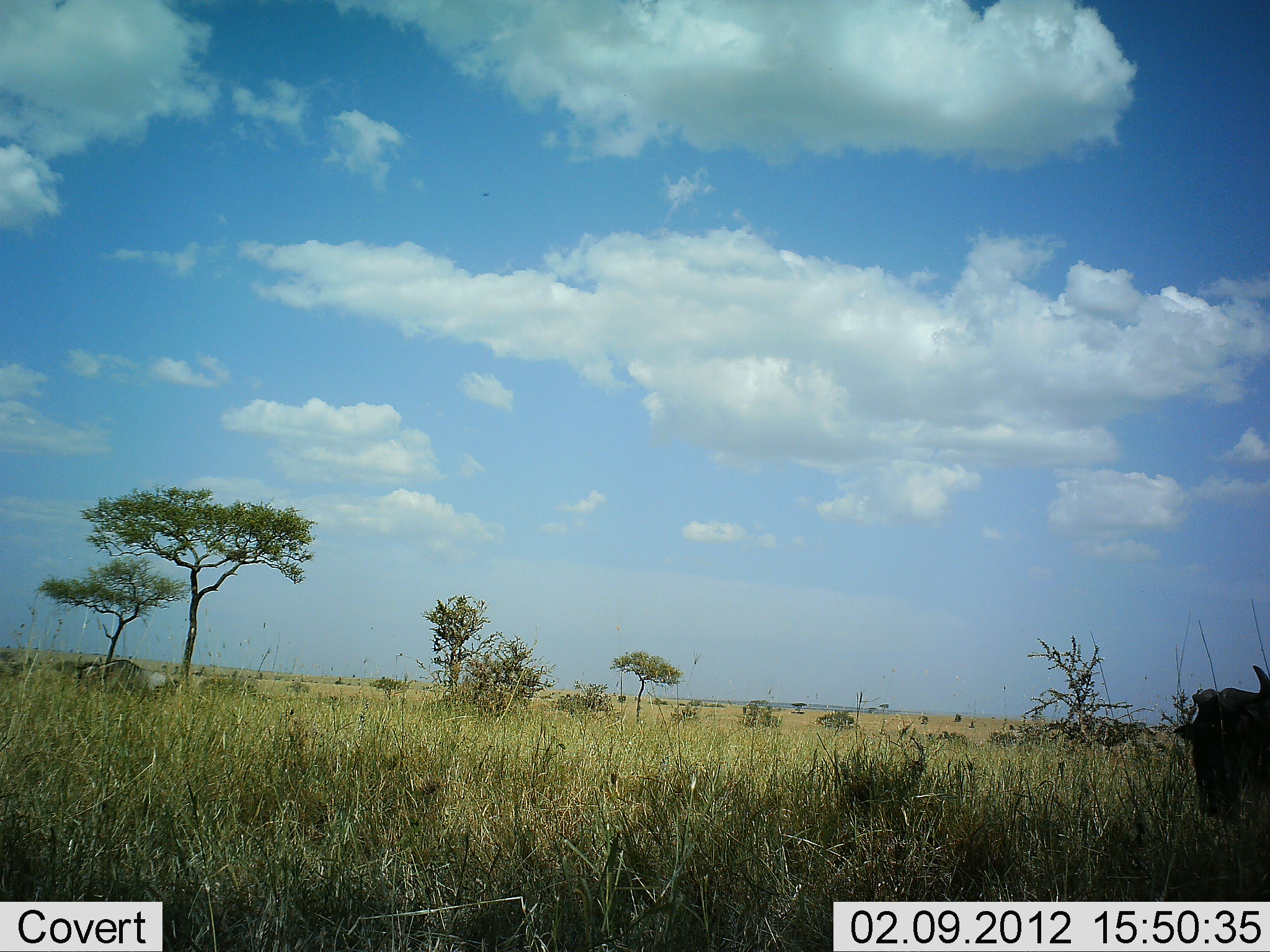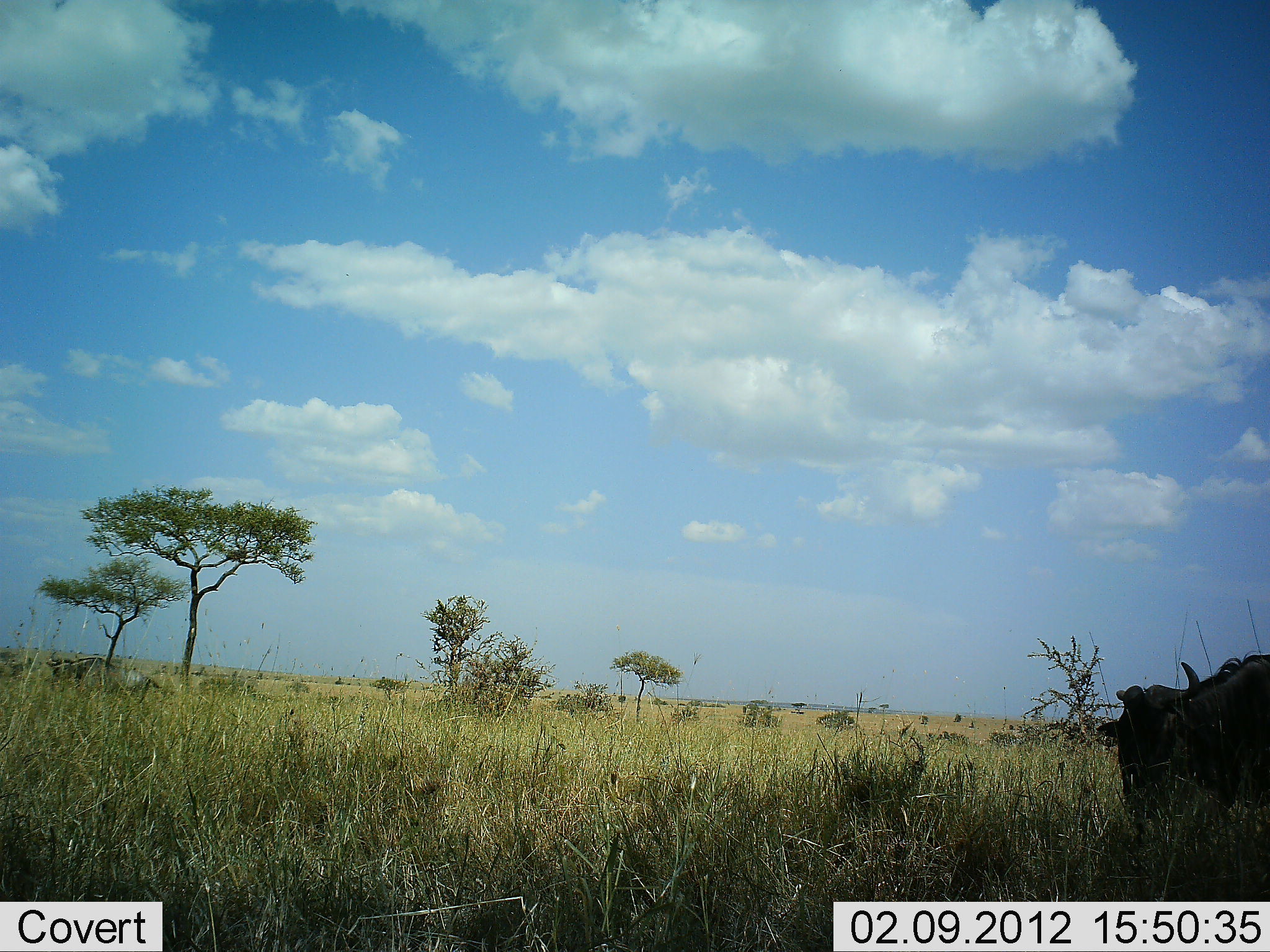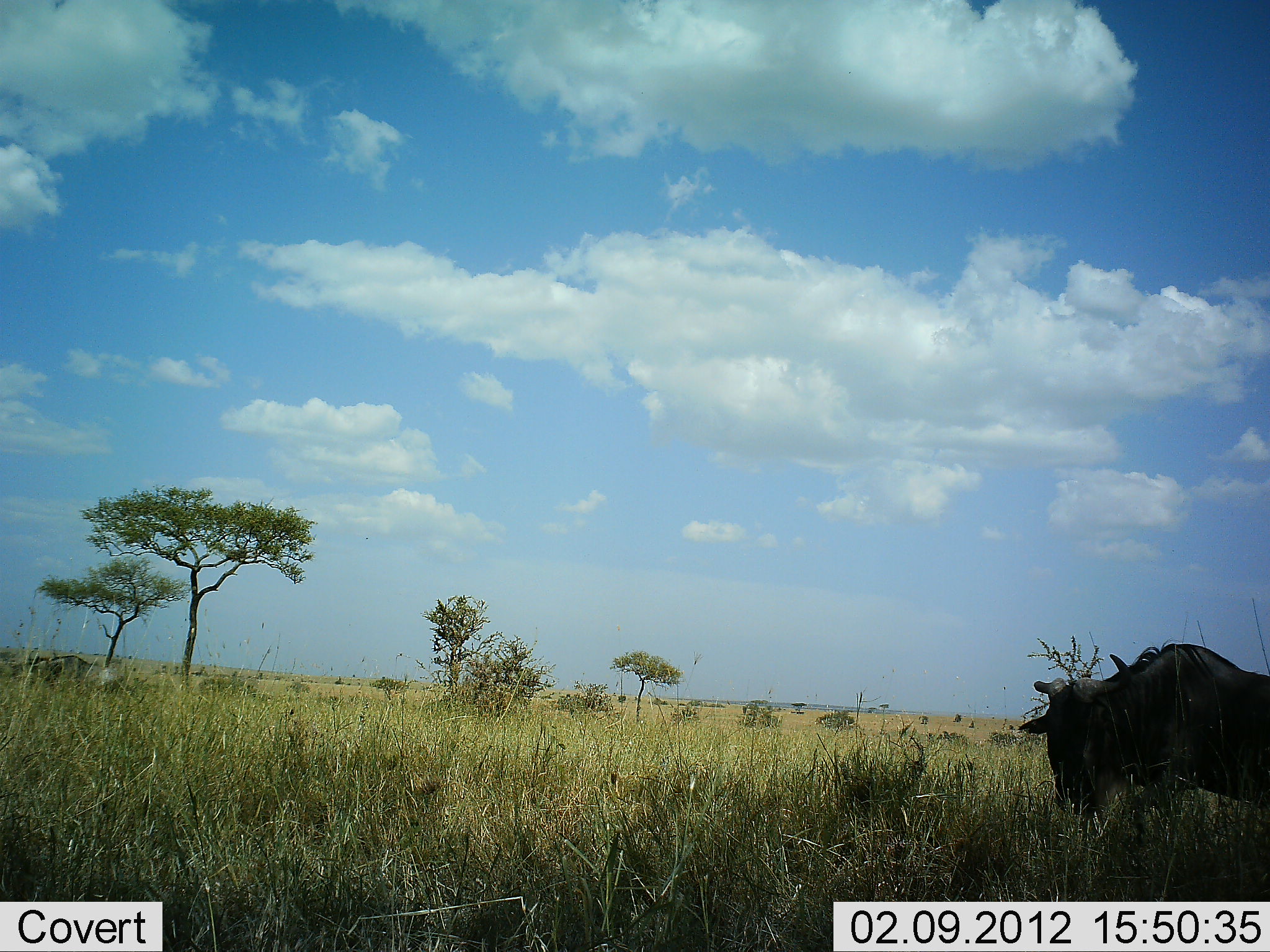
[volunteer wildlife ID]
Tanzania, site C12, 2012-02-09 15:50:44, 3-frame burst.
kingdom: Animalia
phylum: Chordata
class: Mammalia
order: Artiodactyla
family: Bovidae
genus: Connochaetes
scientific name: Connochaetes taurinus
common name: blue wildebeest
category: wildebeest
Wildebeest (blue wildebeest) (Connochaetes taurinus), count 2. Behavior (volunteer vote fractions): standing 0%, resting 0%, moving 100%, interacting 0%. Young present (vote fraction): 0%. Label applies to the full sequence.